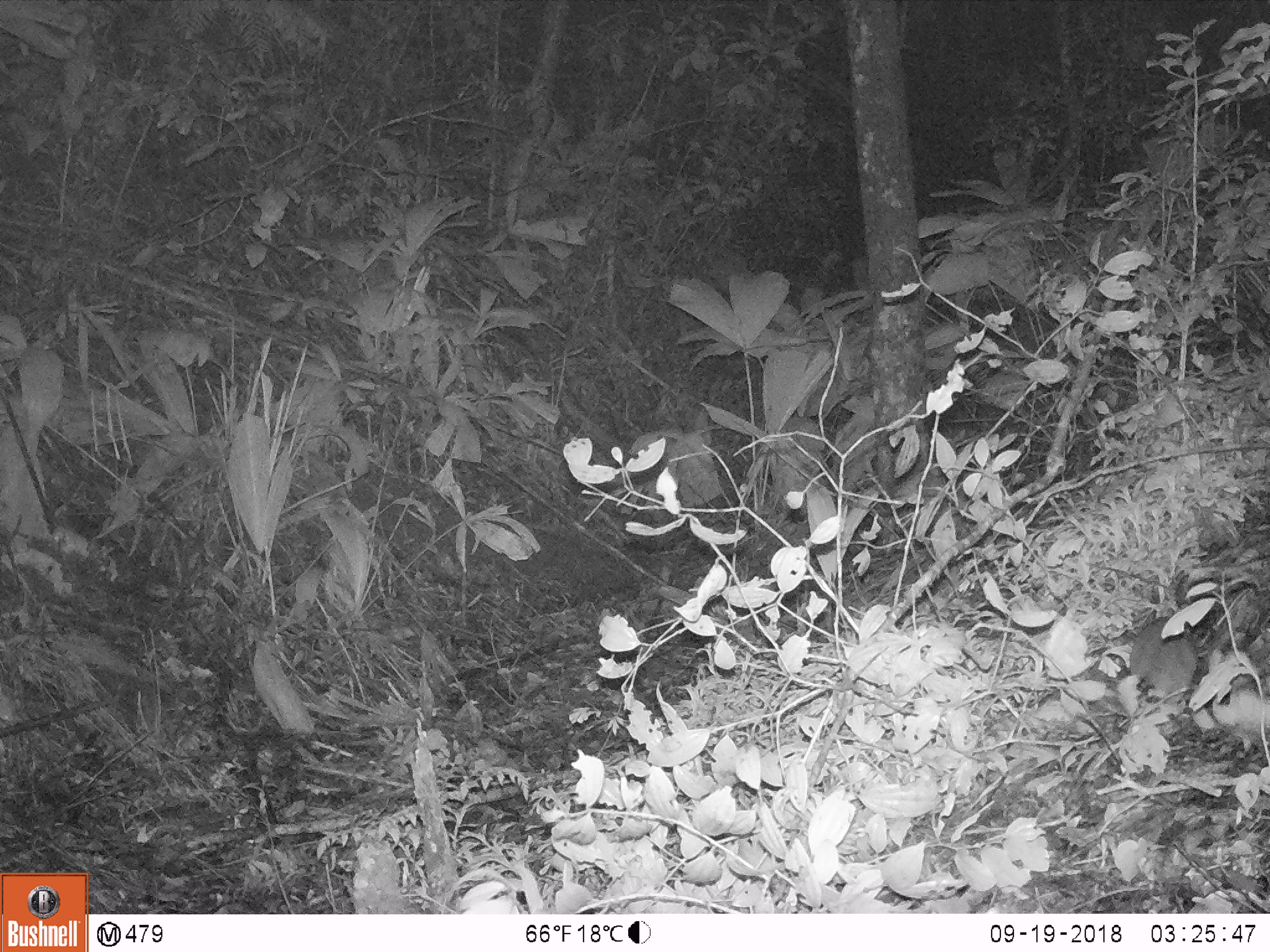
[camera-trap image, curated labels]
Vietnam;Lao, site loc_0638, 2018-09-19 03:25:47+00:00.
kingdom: Animalia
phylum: Chordata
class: Mammalia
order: Rodentia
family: Muridae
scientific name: Muridae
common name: old-world mice and rats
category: unidentified murid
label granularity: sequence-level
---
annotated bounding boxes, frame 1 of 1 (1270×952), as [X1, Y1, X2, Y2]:
unidentified murid: [1129, 616, 1197, 698]